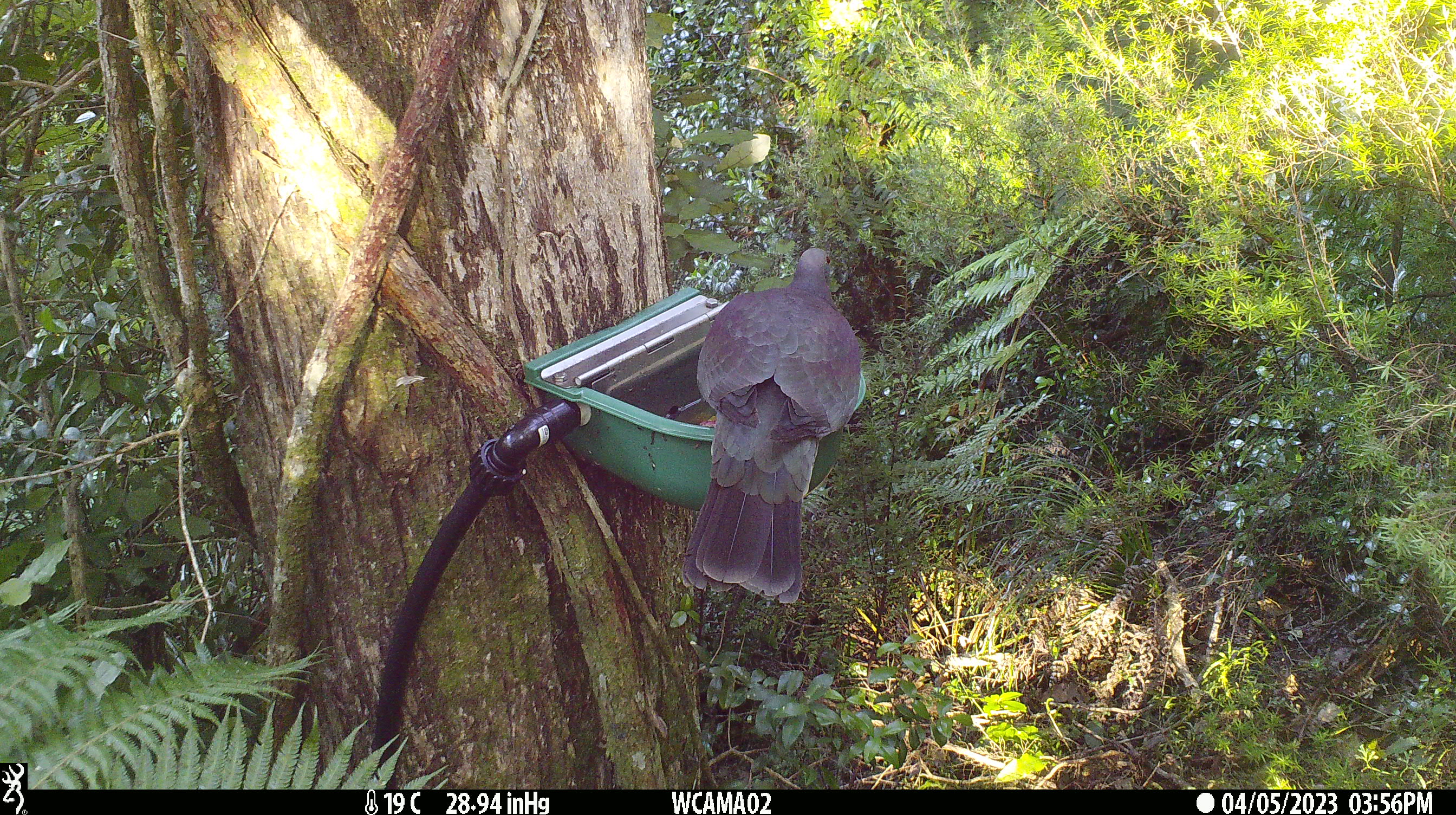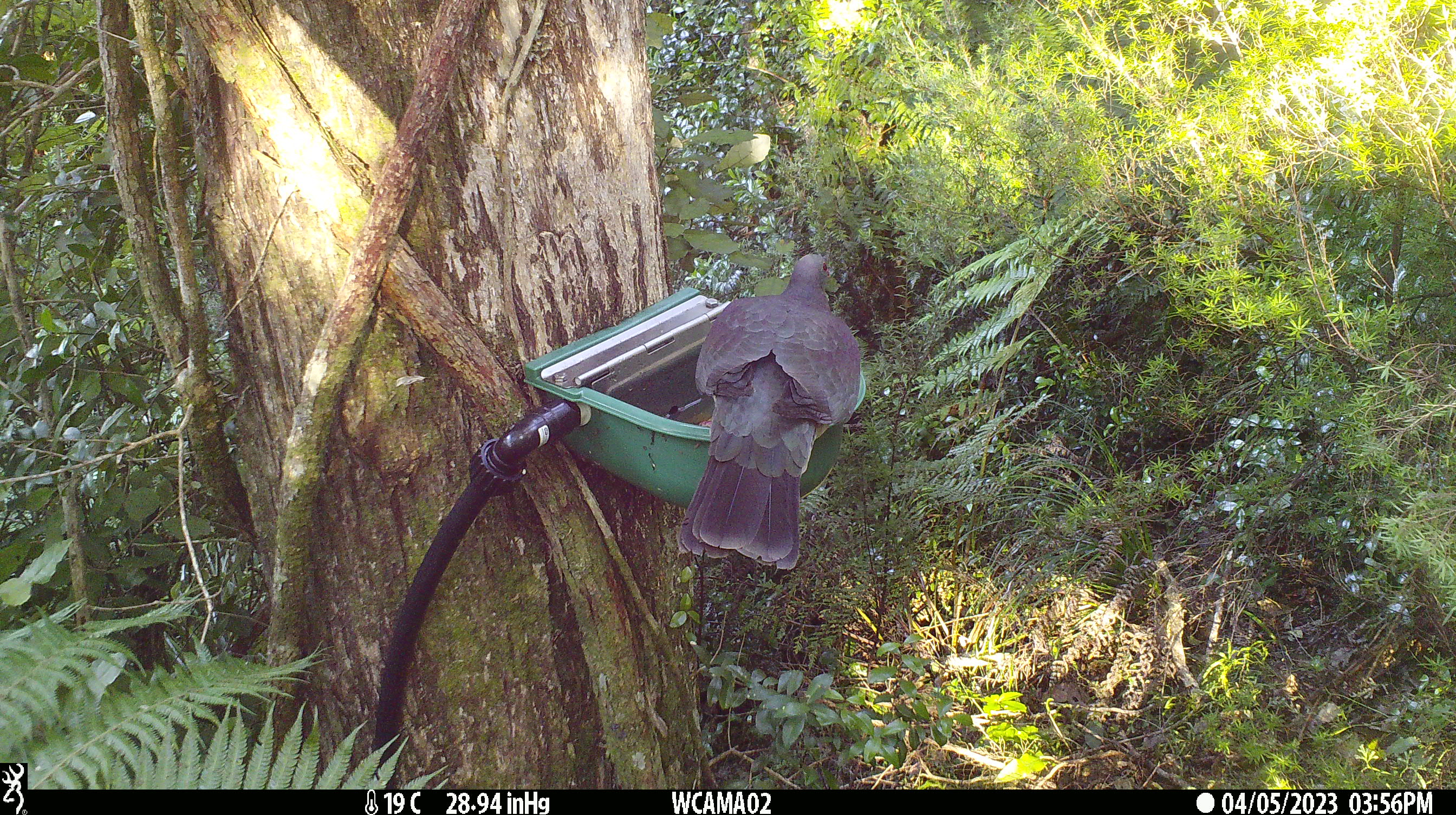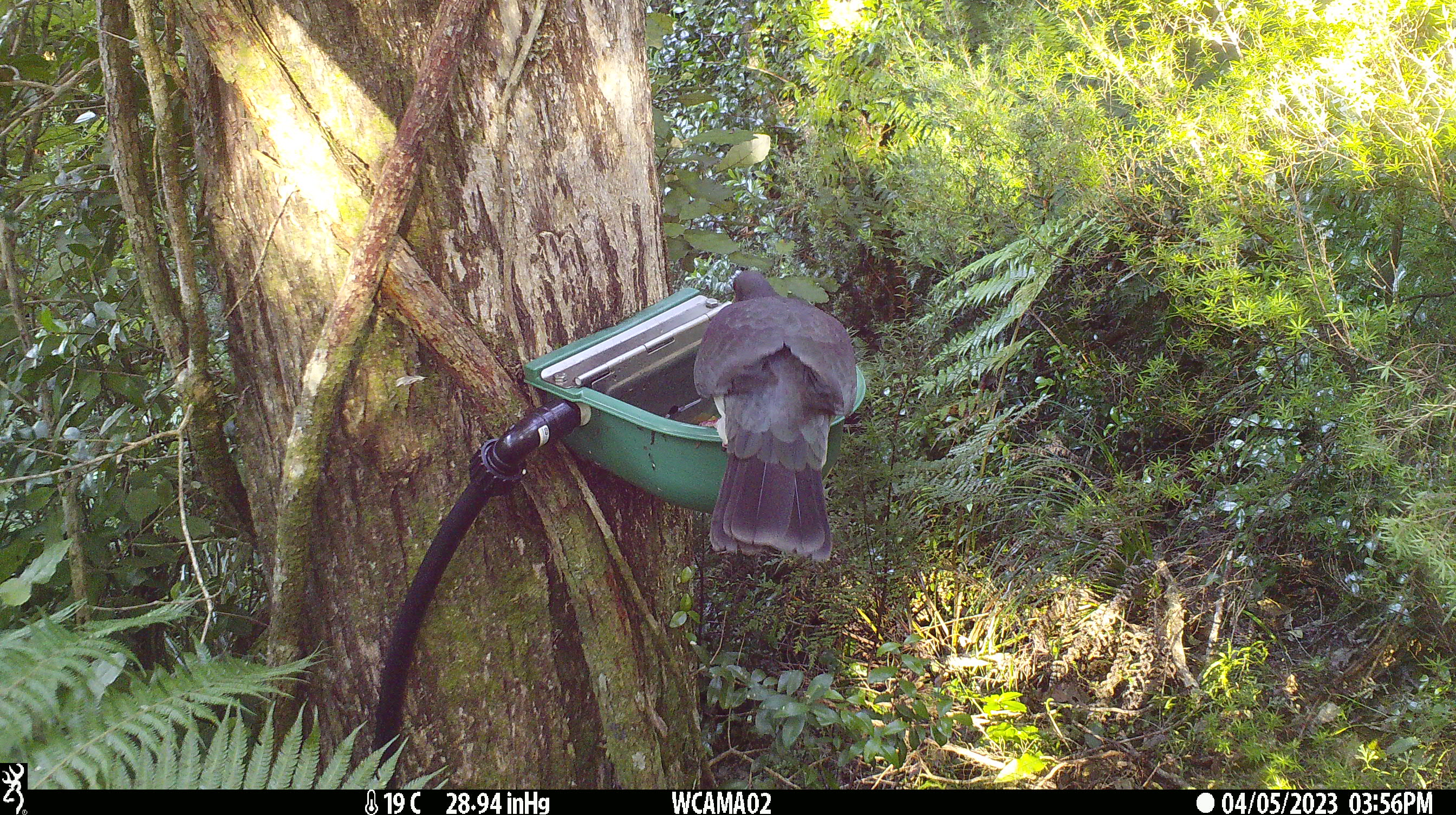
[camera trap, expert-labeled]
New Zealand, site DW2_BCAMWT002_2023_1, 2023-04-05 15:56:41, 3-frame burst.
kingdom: Animalia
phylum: Chordata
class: Aves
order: Columbiformes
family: Columbidae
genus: Hemiphaga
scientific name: Hemiphaga novaeseelandiae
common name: new zealand pigeon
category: kereru